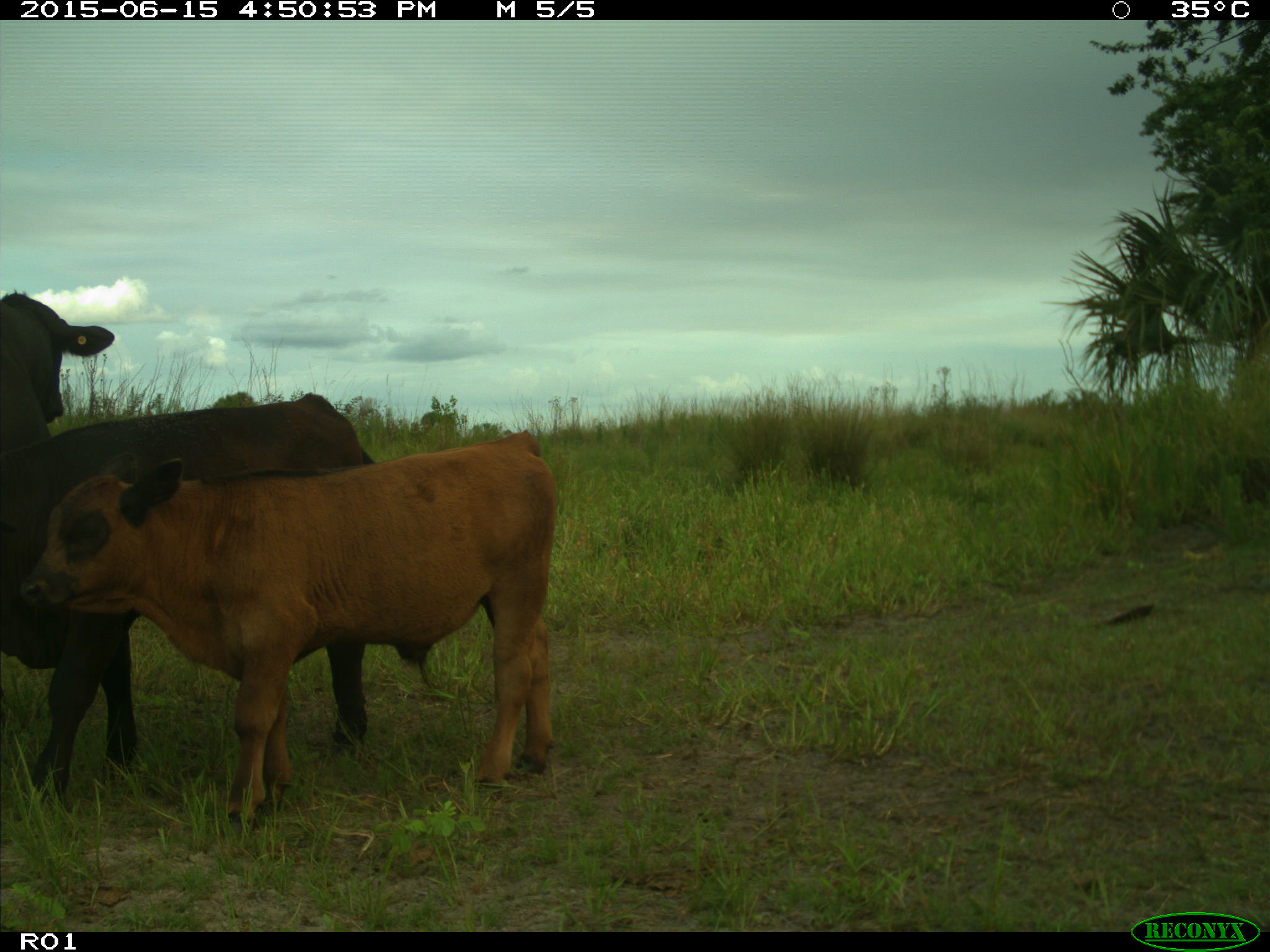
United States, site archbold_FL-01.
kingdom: Animalia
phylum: Chordata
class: Mammalia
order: Artiodactyla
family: Bovidae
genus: Bos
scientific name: Bos taurus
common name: domestic cow